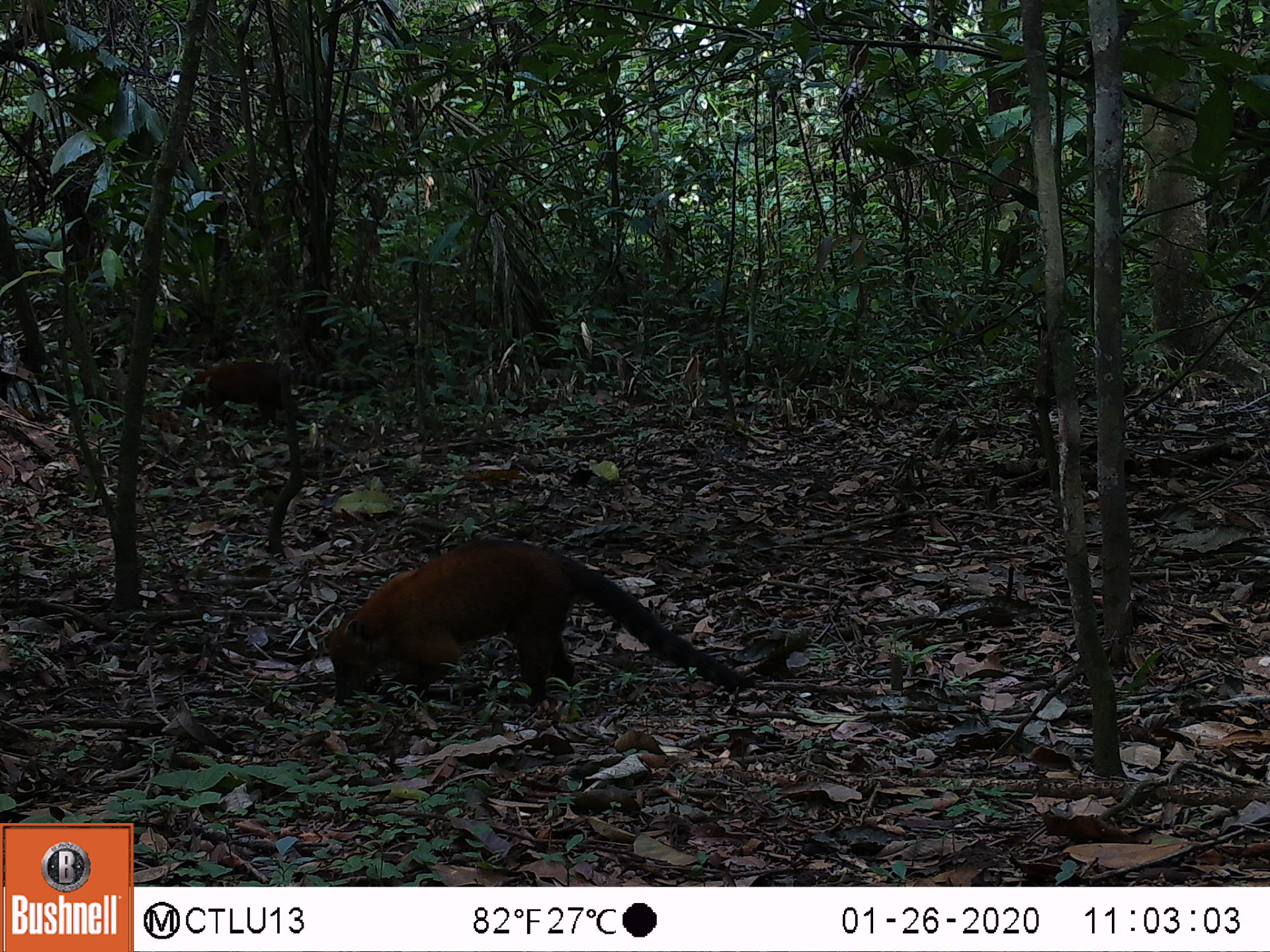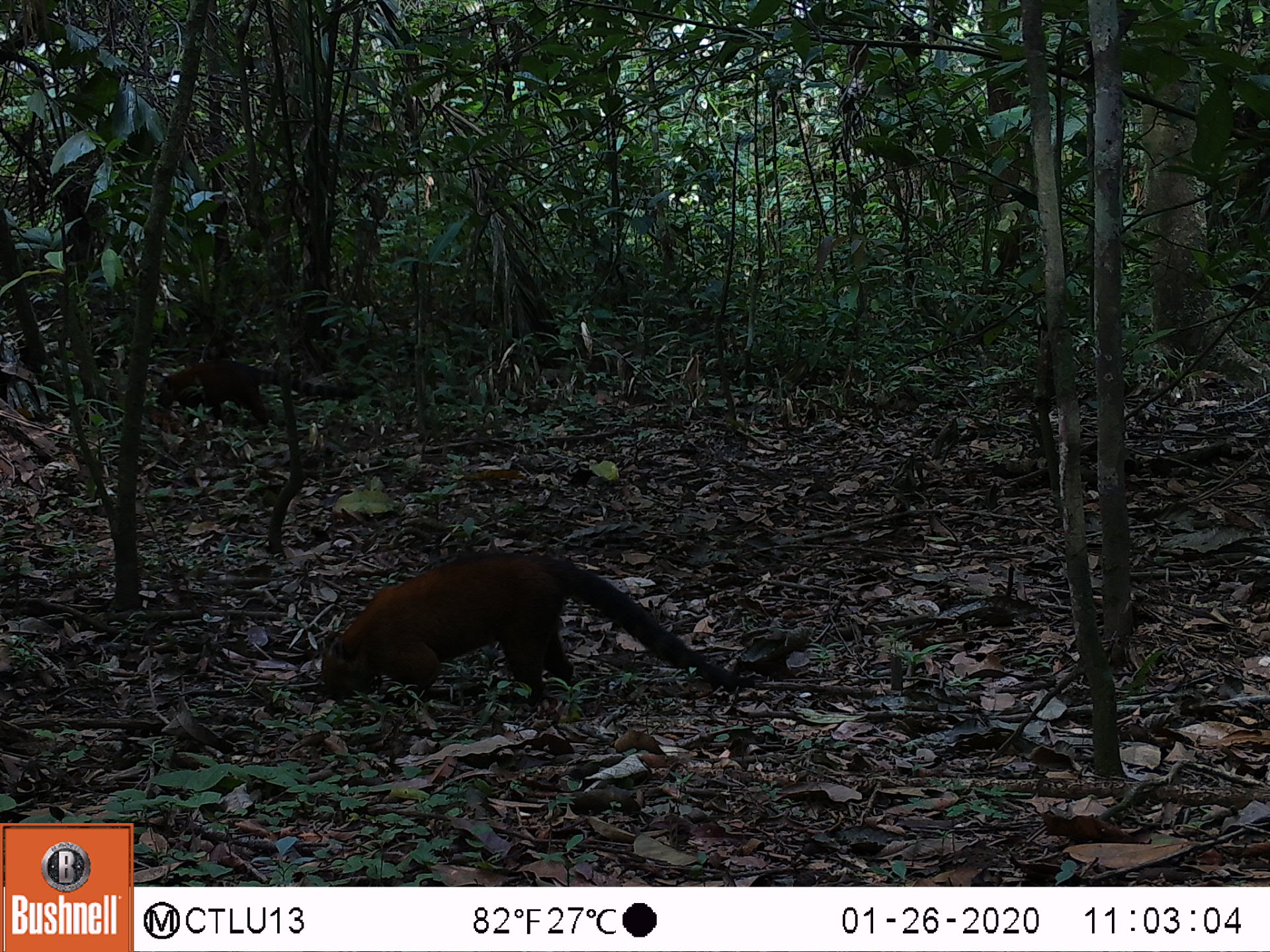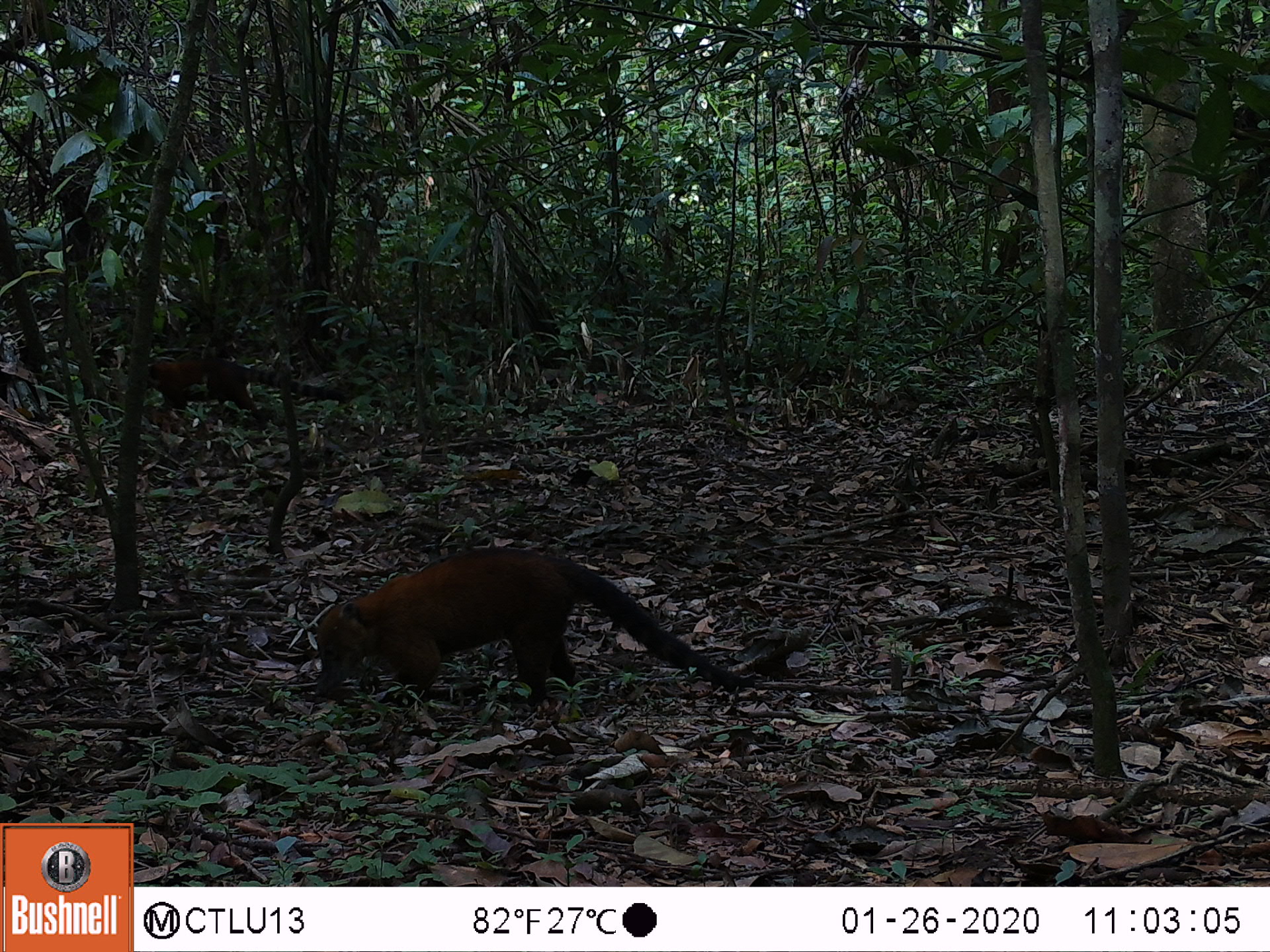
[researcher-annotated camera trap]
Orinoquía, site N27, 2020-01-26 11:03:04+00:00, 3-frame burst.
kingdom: Animalia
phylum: Chordata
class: Mammalia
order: Carnivora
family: Procyonidae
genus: Nasua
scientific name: Nasua nasua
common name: south american coati